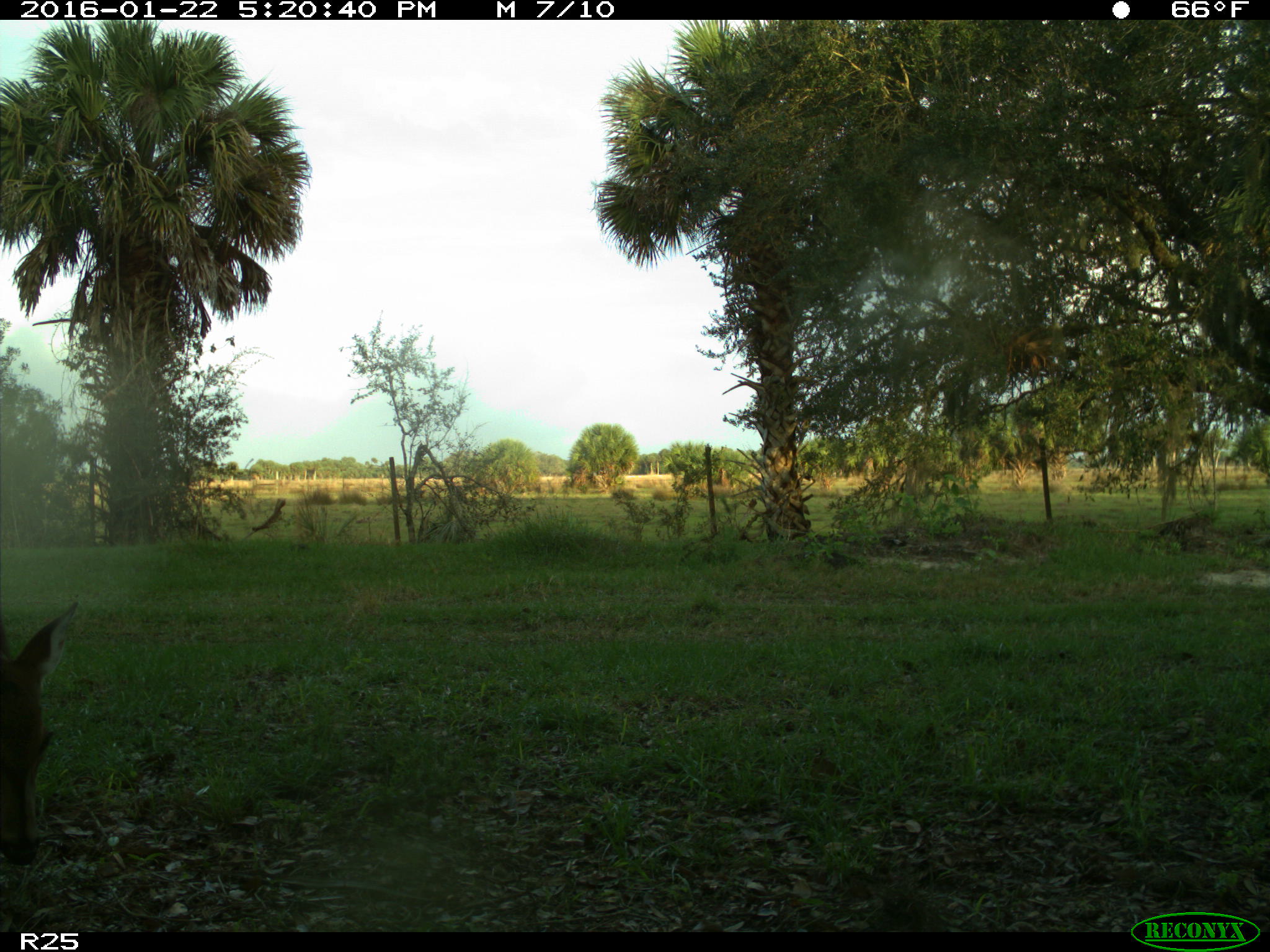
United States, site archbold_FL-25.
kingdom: Animalia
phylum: Chordata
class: Mammalia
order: Artiodactyla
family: Cervidae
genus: Odocoileus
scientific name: Odocoileus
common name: deer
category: unidentified deer